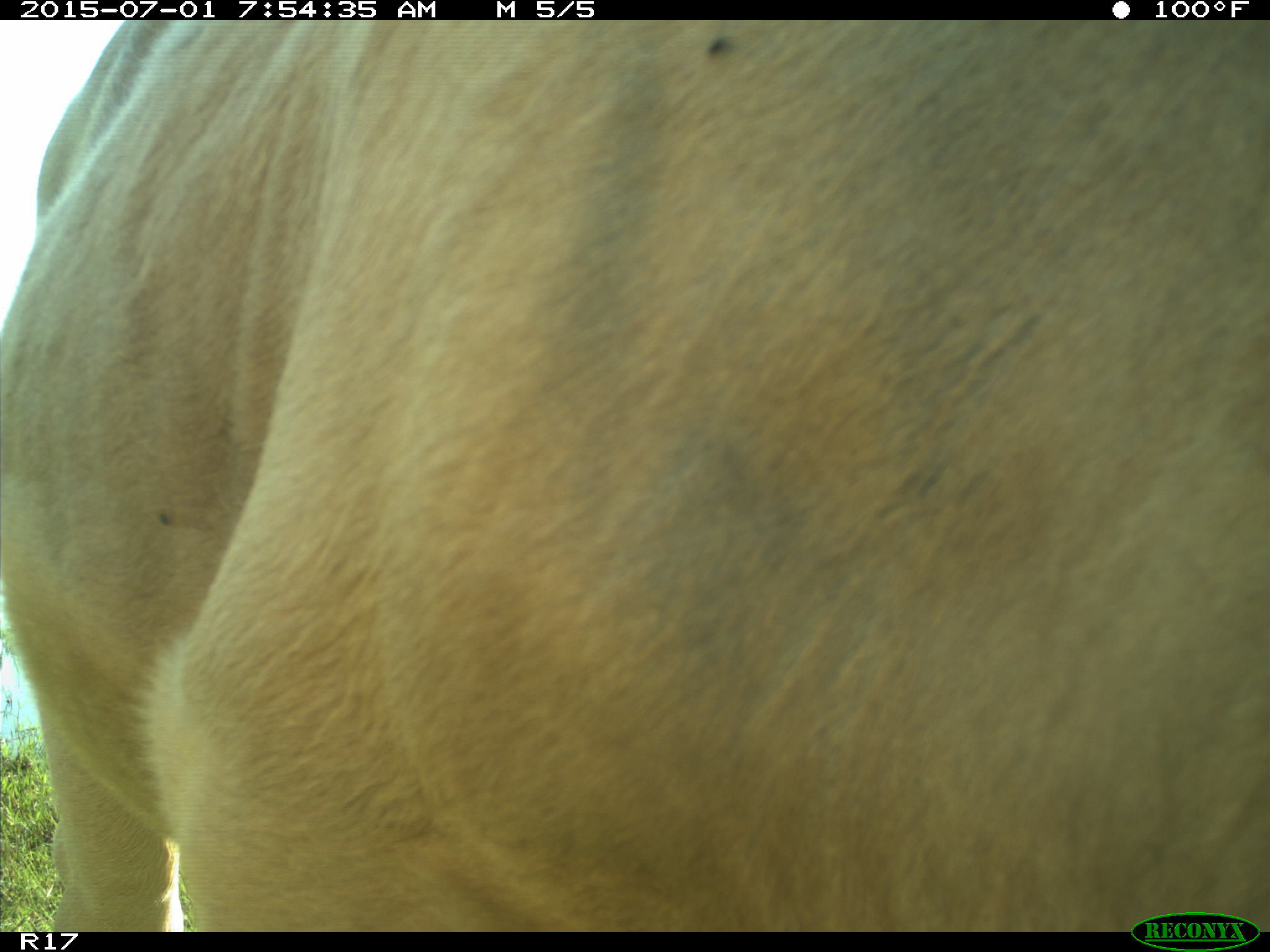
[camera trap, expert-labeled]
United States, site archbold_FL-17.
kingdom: Animalia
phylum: Chordata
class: Mammalia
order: Artiodactyla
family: Bovidae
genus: Bos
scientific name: Bos taurus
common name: domestic cow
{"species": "Bos taurus (domestic cow)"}